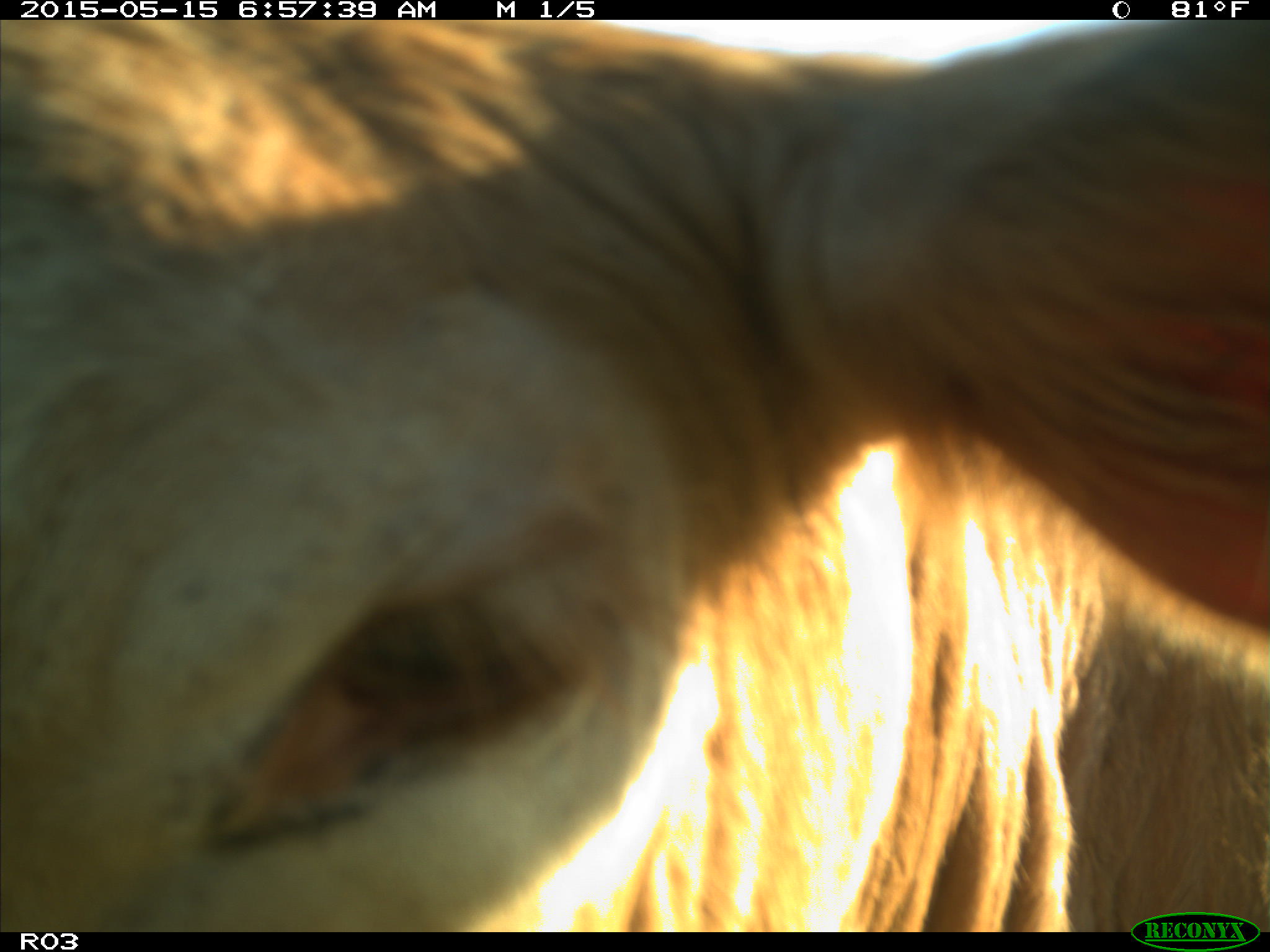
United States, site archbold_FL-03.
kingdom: Animalia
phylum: Chordata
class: Mammalia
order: Artiodactyla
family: Bovidae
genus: Bos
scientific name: Bos taurus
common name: domestic cow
Bos taurus (domestic cow).